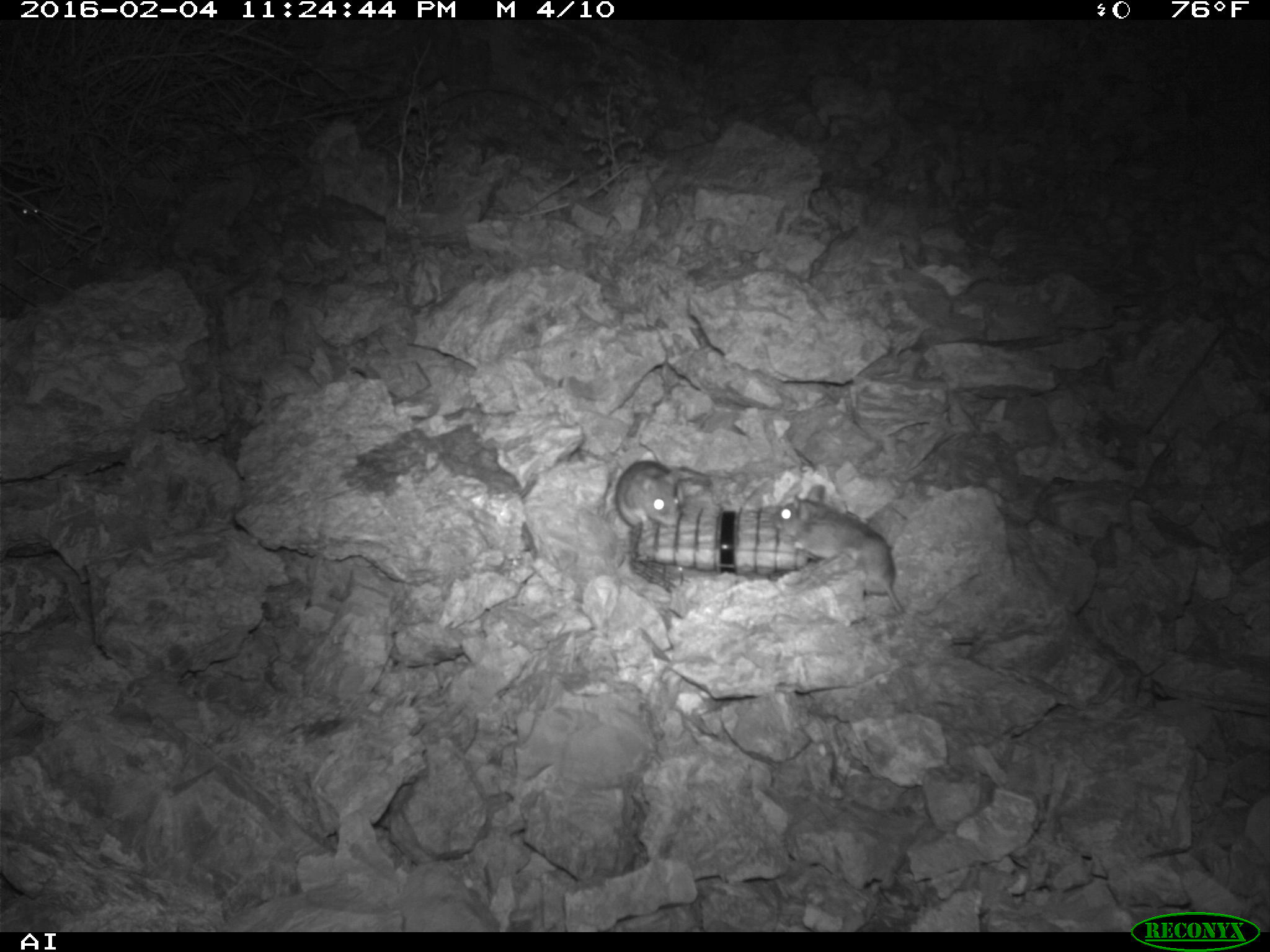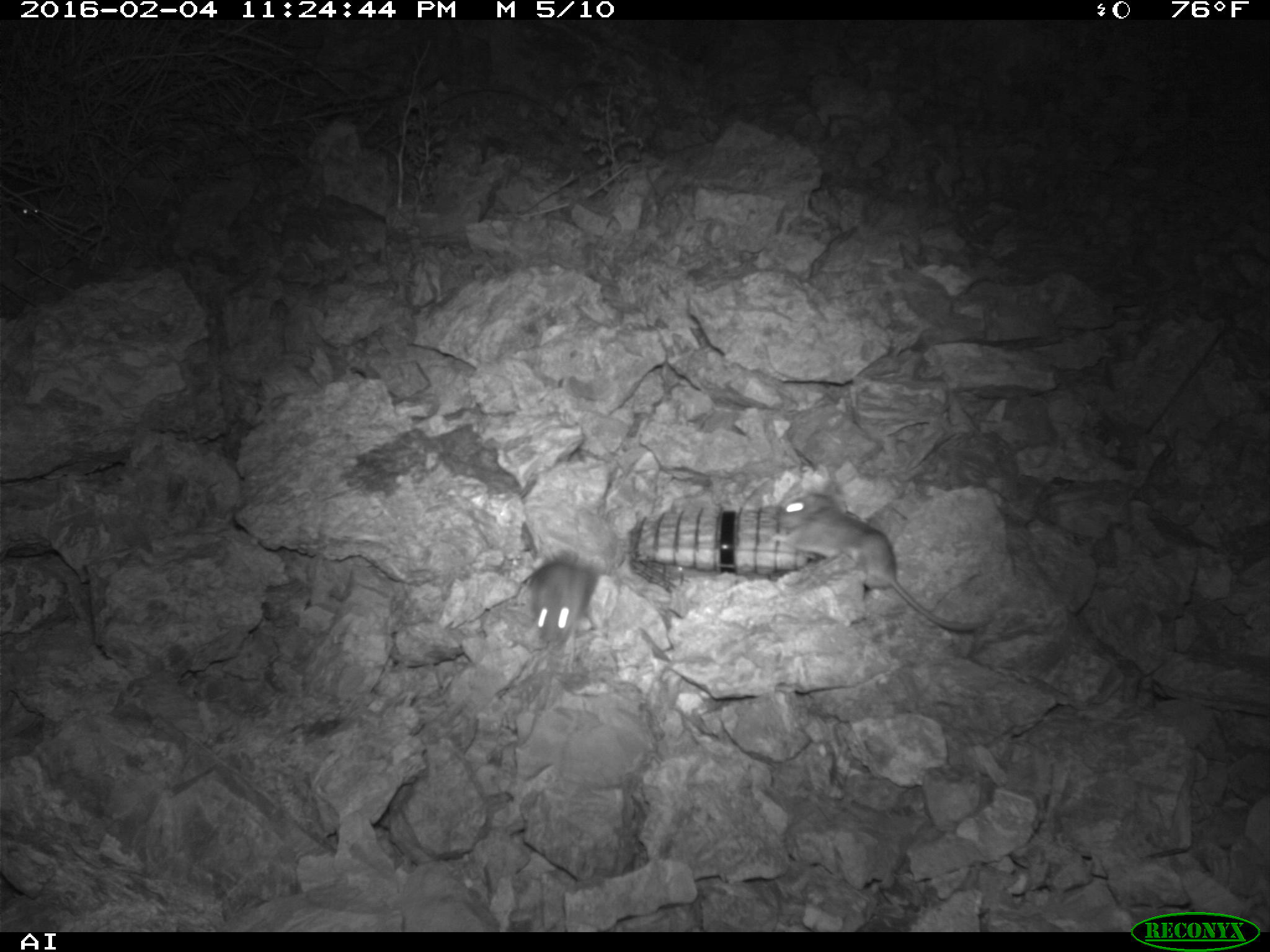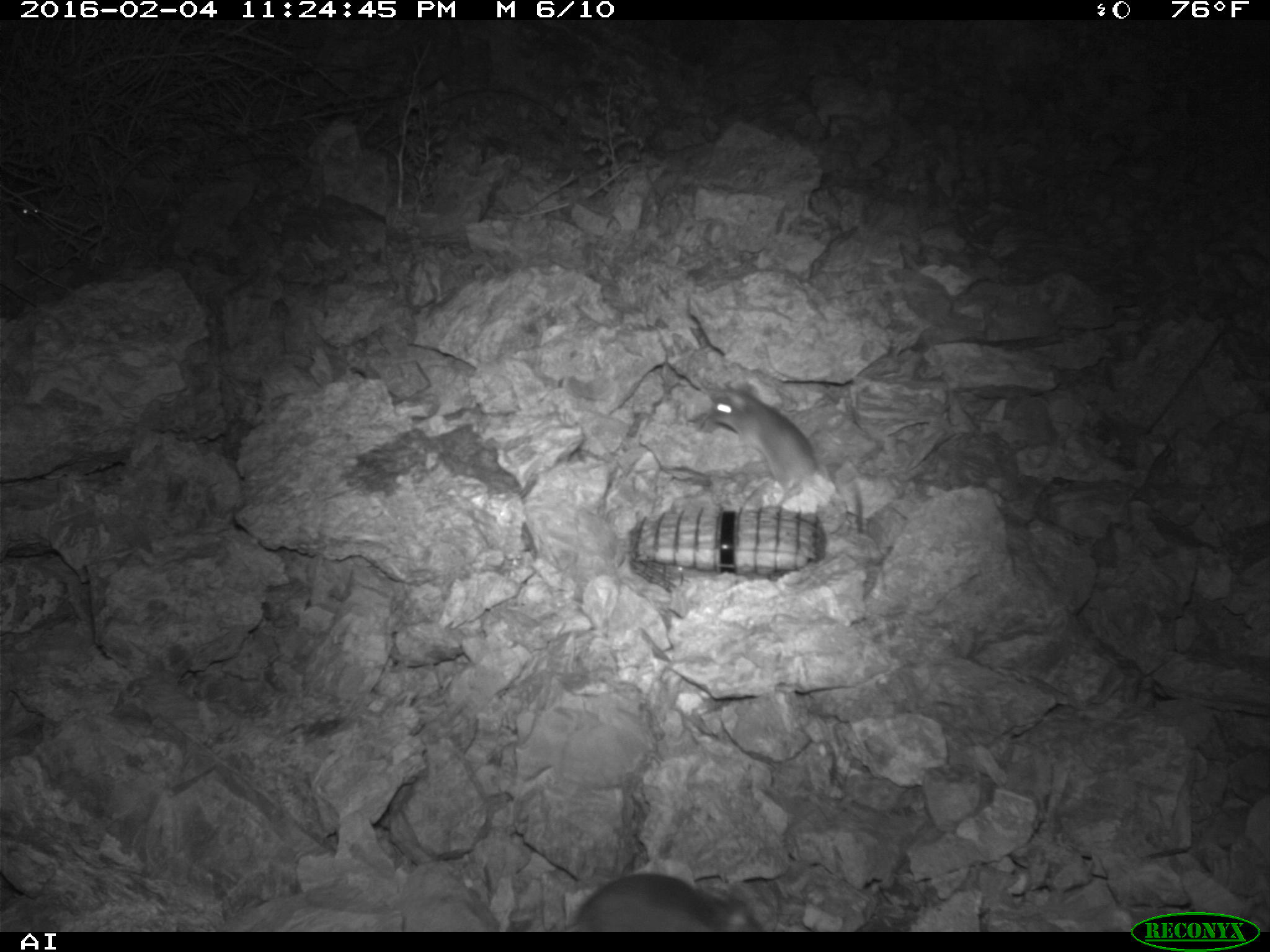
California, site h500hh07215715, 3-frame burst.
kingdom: Animalia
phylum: Chordata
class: Mammalia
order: Rodentia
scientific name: Rodentia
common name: rodent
Rodent (Rodentia).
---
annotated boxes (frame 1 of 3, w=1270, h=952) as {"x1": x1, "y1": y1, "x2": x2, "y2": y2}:
rodent: {"x1": 770, "y1": 483, "x2": 907, "y2": 614}; {"x1": 613, "y1": 461, "x2": 683, "y2": 526}; {"x1": 0, "y1": 167, "x2": 43, "y2": 224}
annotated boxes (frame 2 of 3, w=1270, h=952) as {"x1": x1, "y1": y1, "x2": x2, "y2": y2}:
rodent: {"x1": 775, "y1": 489, "x2": 990, "y2": 636}; {"x1": 530, "y1": 549, "x2": 594, "y2": 660}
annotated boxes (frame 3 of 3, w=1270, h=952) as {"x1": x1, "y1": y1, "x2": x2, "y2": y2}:
rodent: {"x1": 708, "y1": 382, "x2": 863, "y2": 532}; {"x1": 556, "y1": 871, "x2": 765, "y2": 933}; {"x1": 7, "y1": 177, "x2": 42, "y2": 222}